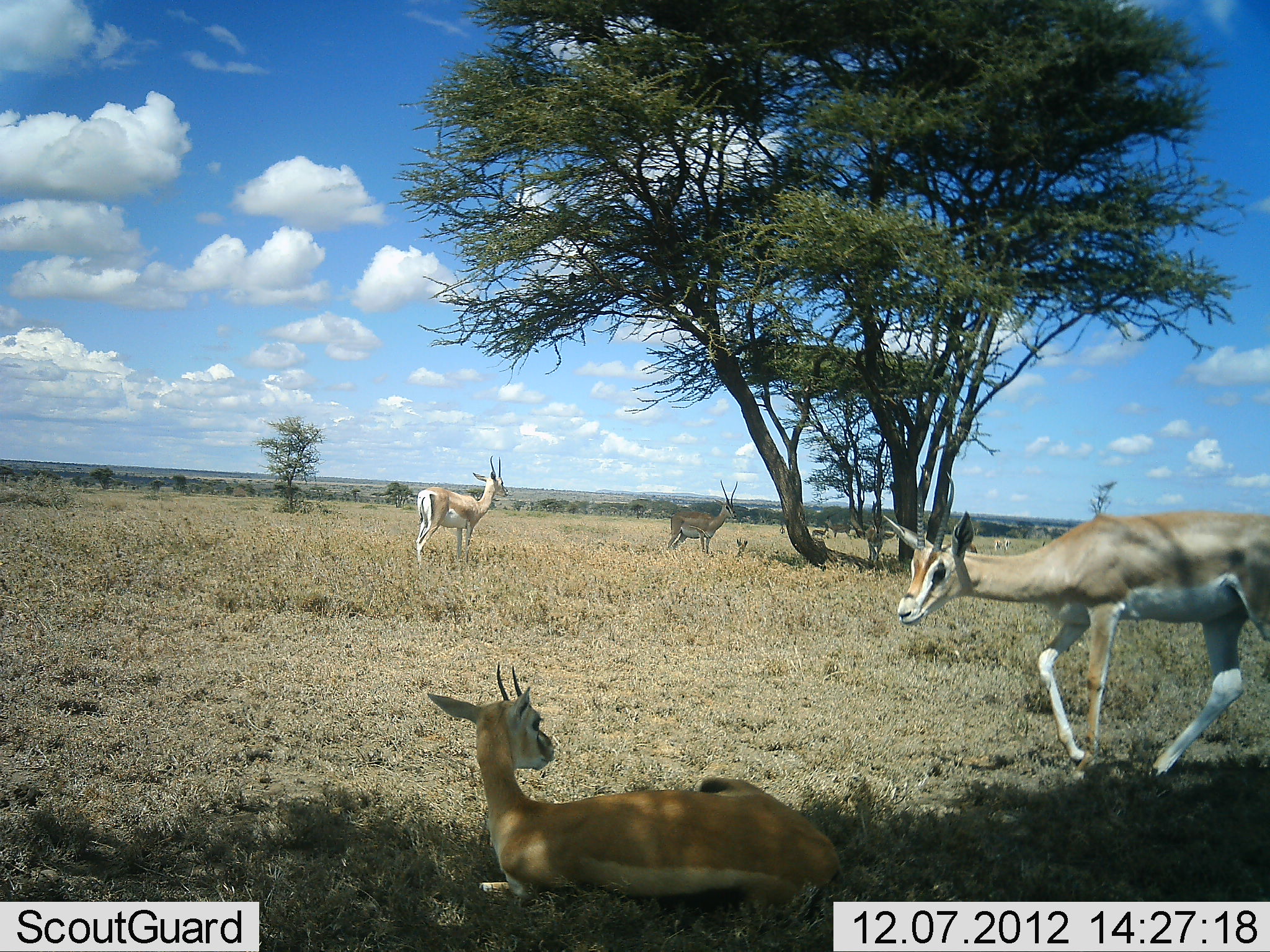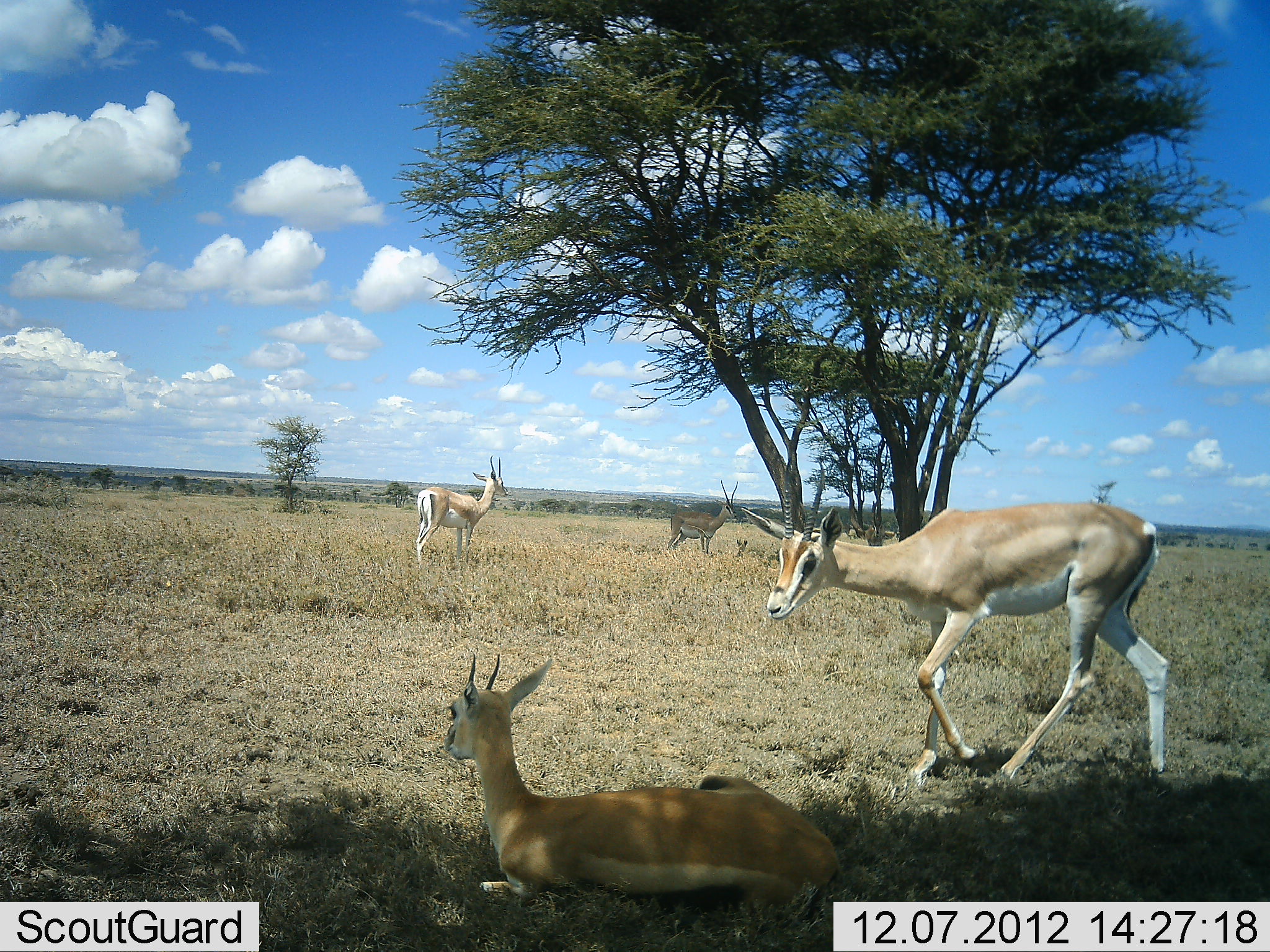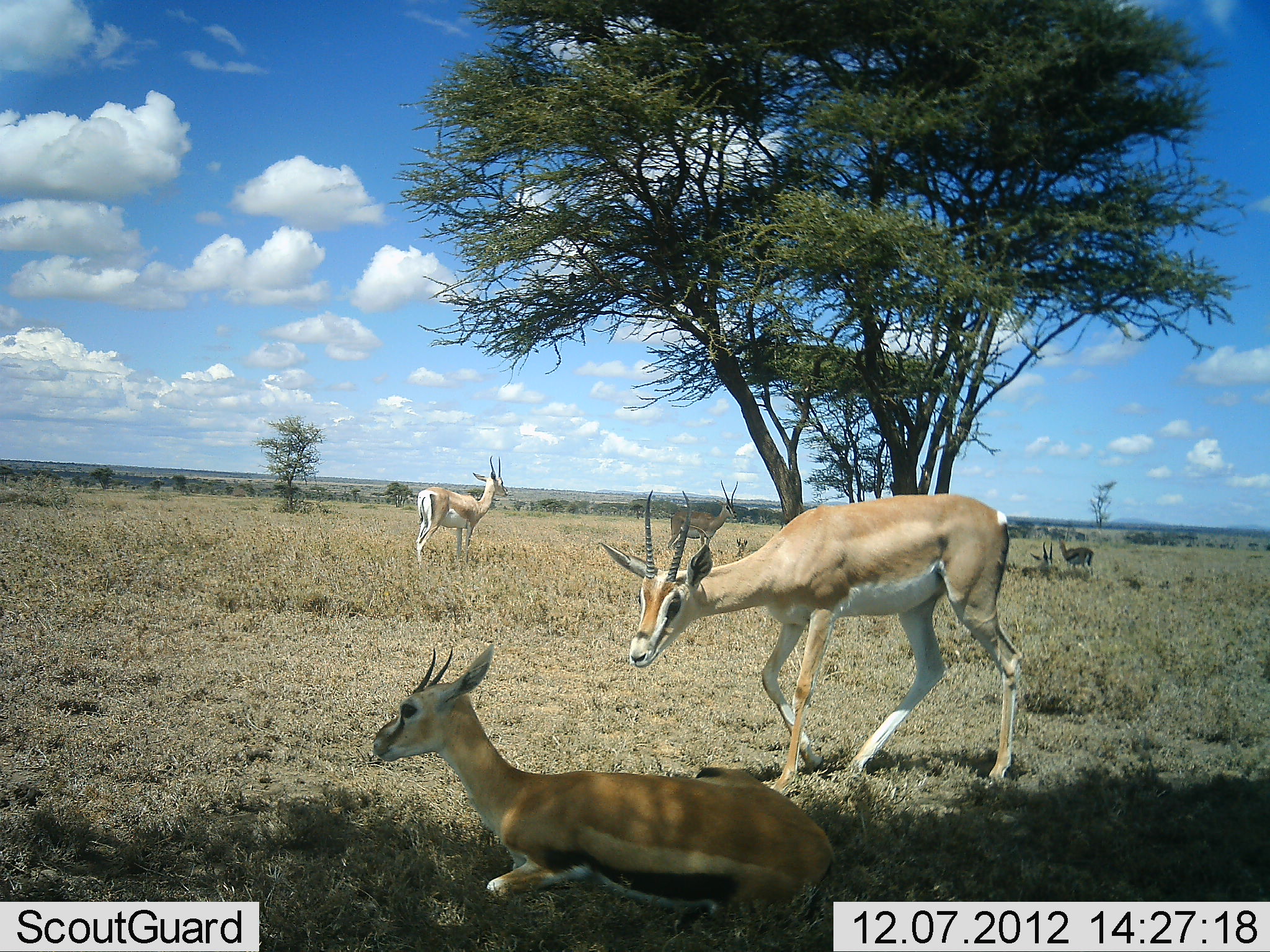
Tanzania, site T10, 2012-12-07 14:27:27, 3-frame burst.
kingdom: Animalia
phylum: Chordata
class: Mammalia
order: Artiodactyla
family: Bovidae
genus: Nanger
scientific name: Nanger granti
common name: grant's gazelle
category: gazellegrants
Gazellegrants (grant's gazelle) (Nanger granti), count 4. Behavior (volunteer vote fractions): standing 90%, resting 100%, moving 50%, interacting 0%. Young present (vote fraction): 10%. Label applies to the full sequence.